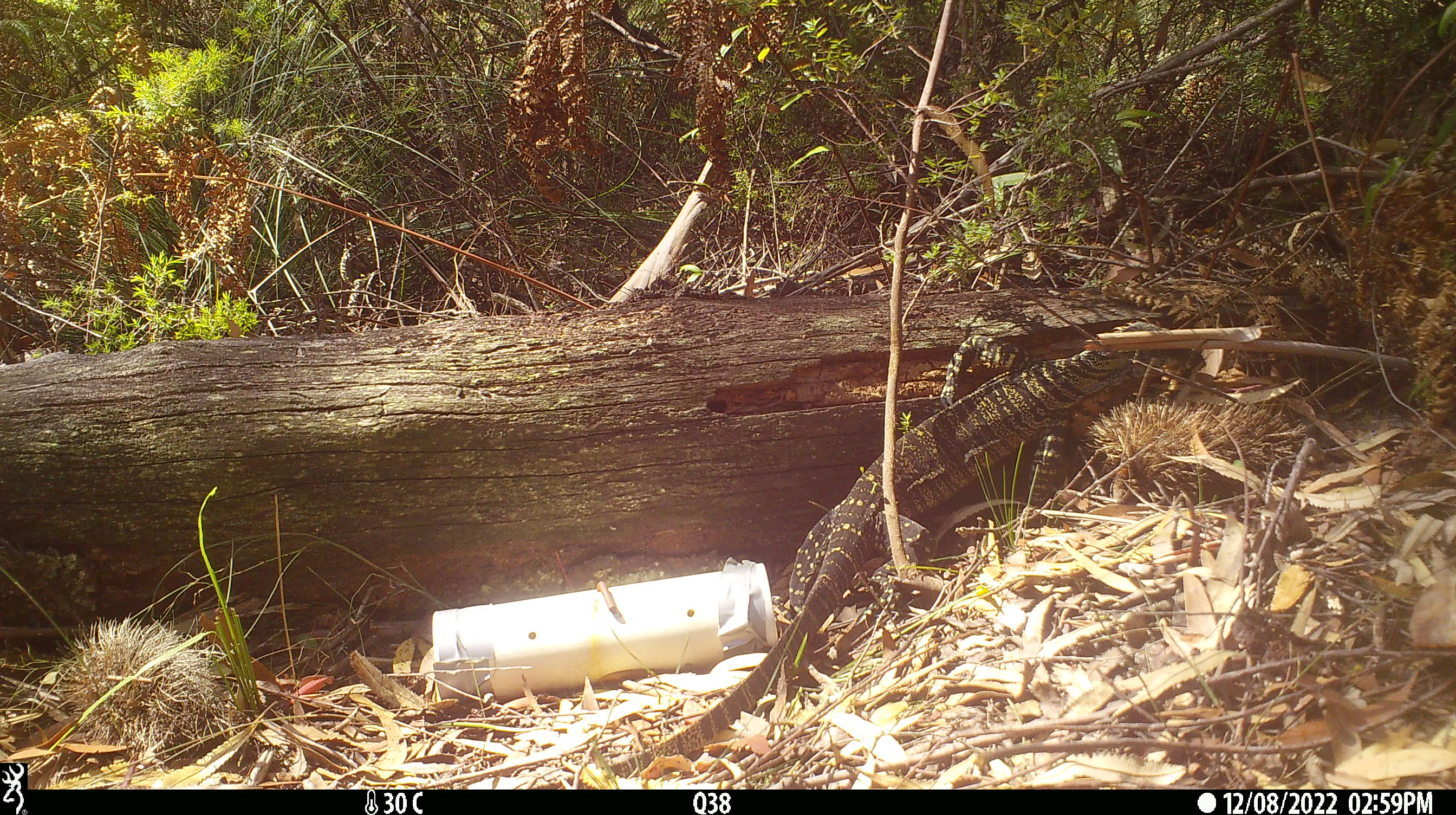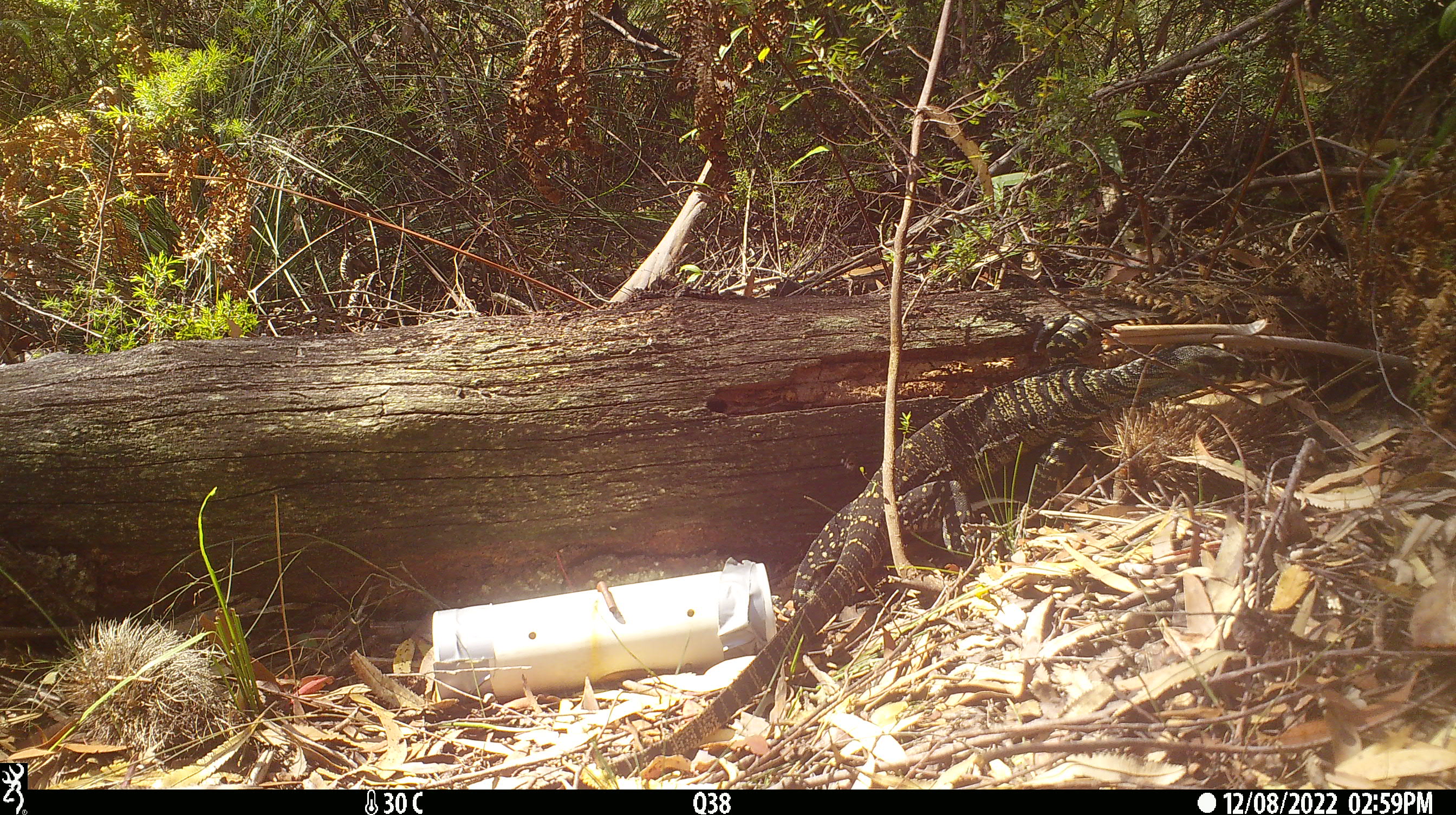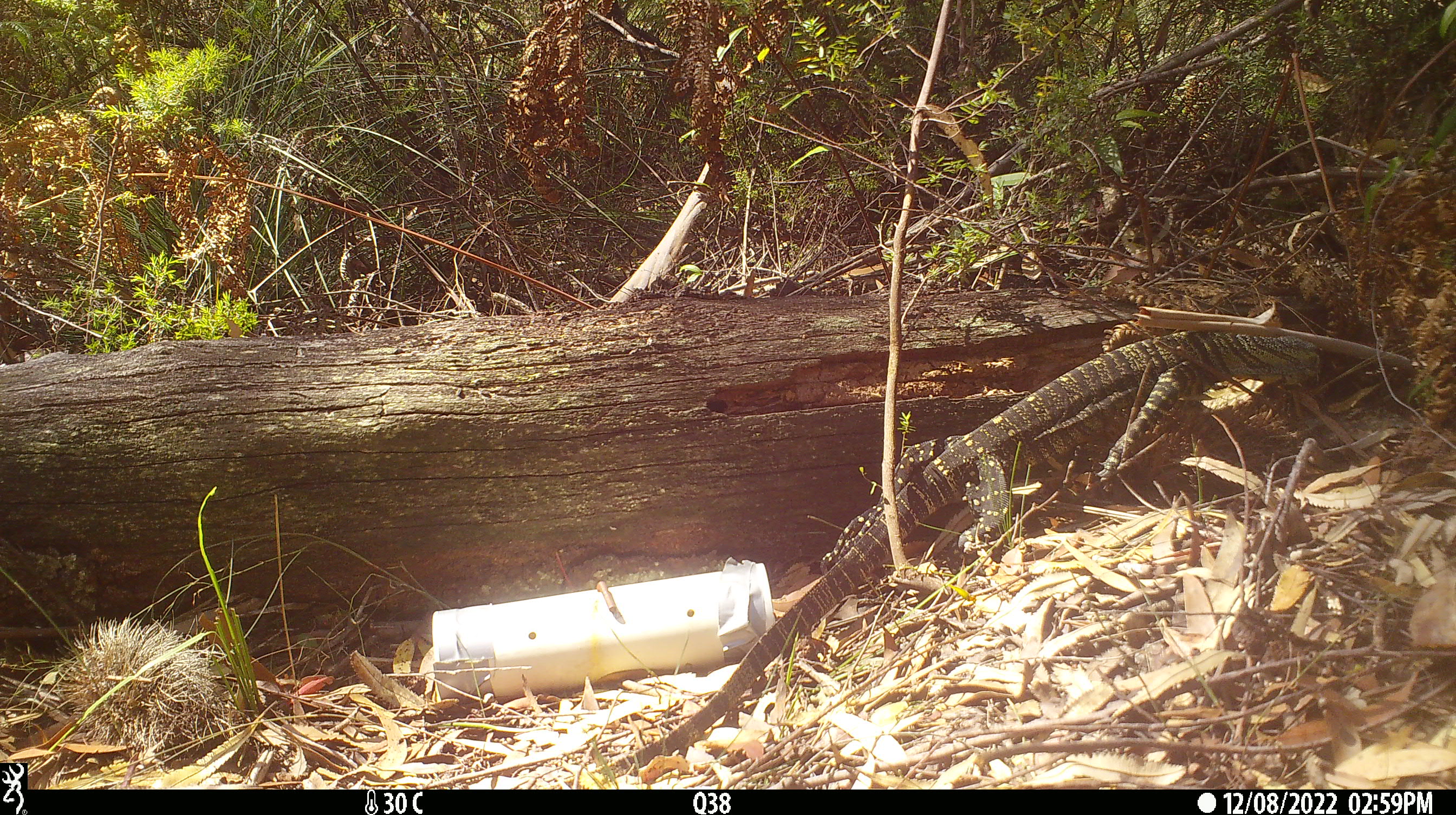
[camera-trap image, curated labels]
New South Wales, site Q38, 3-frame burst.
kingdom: Animalia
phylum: Chordata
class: Reptilia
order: Squamata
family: Varanidae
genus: Varanus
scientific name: Varanus varius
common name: lace monitor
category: goanna